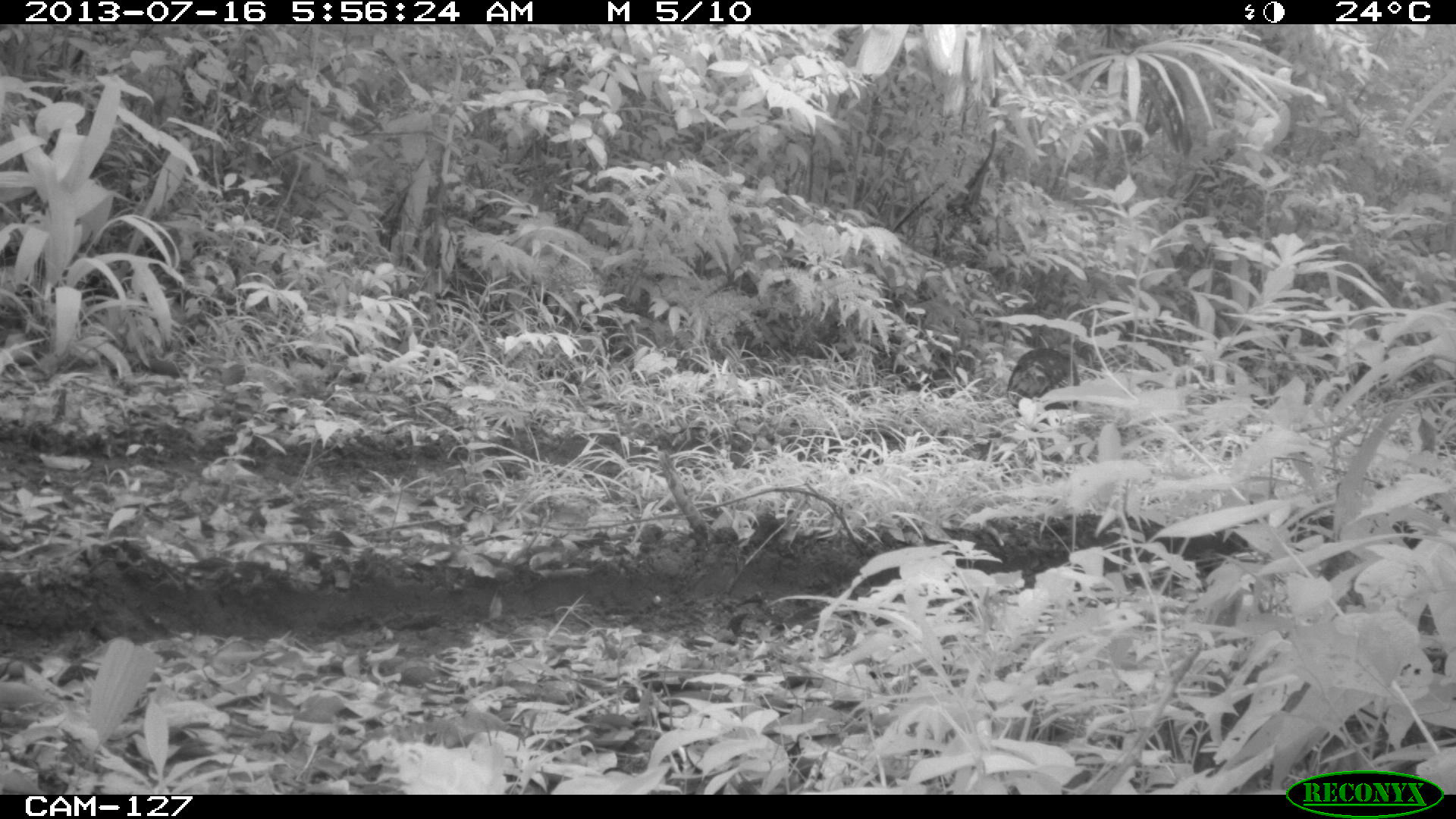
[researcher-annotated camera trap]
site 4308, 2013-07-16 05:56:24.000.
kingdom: Animalia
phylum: Chordata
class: Aves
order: Galliformes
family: Phasianidae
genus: Meleagris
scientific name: Meleagris ocellata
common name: ocellated turkey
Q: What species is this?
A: Meleagris ocellata (ocellated turkey).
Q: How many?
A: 1.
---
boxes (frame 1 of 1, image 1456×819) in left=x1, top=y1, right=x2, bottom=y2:
meleagris ocellata: left=1004, top=347, right=1079, bottom=411